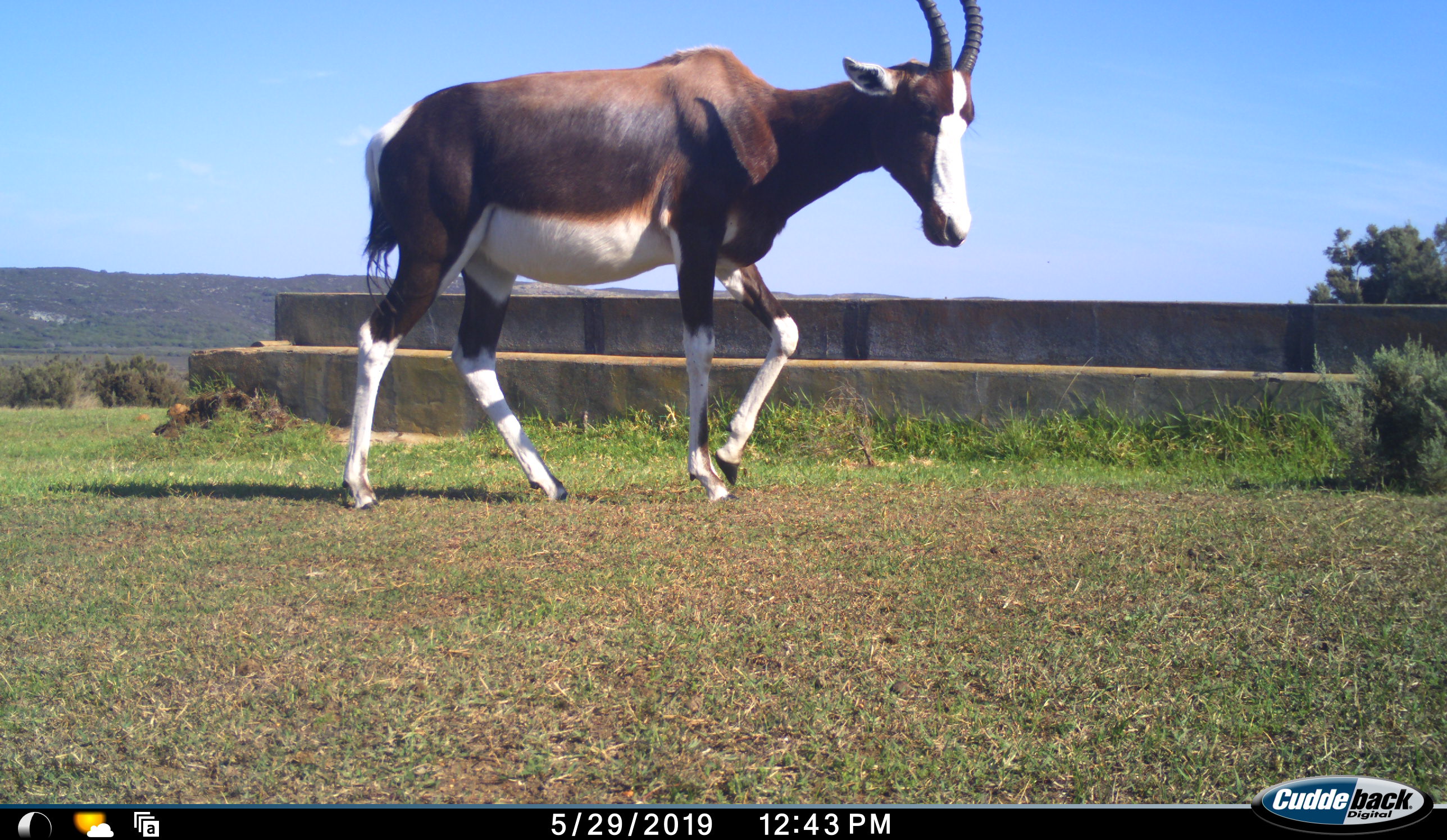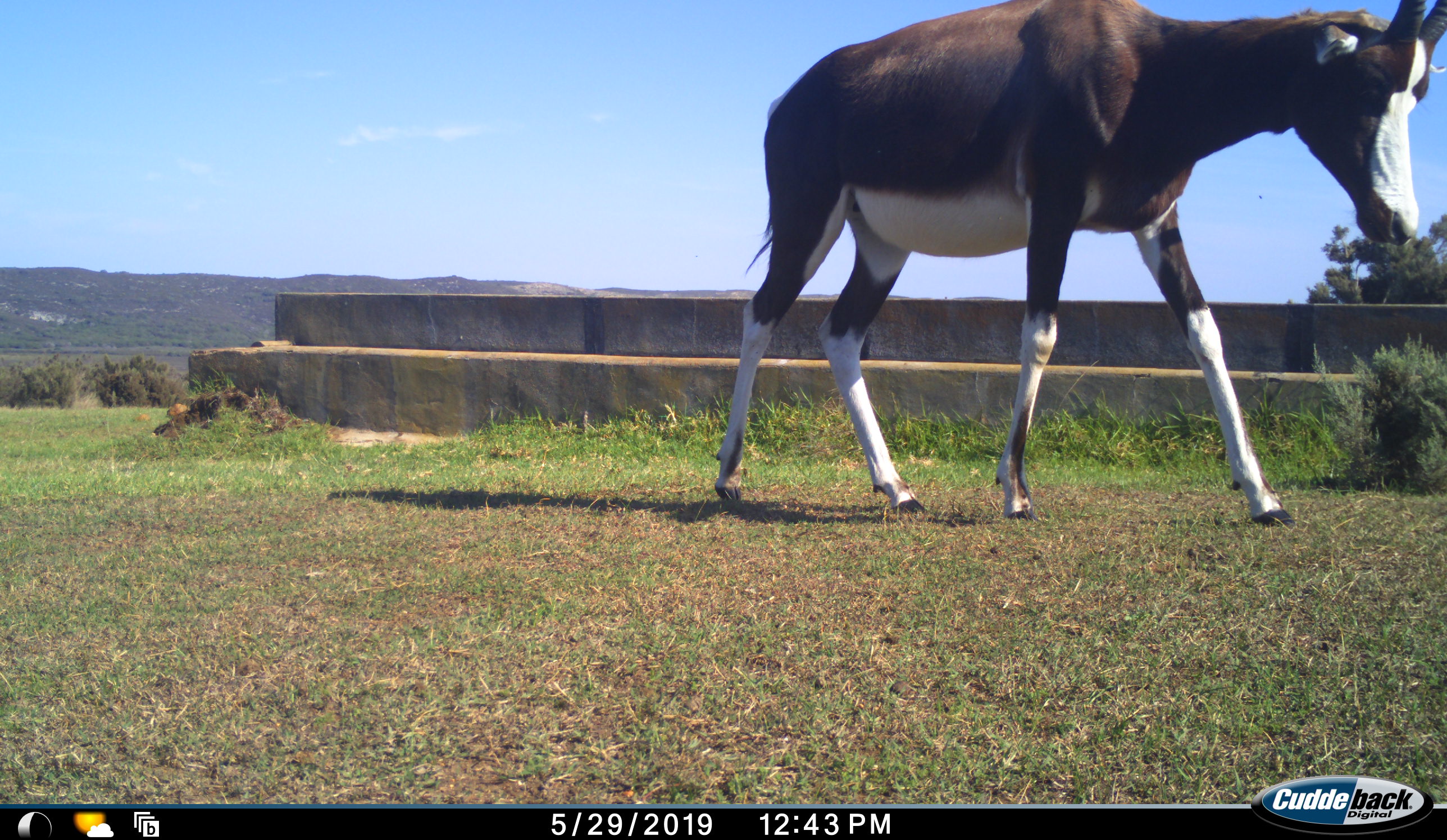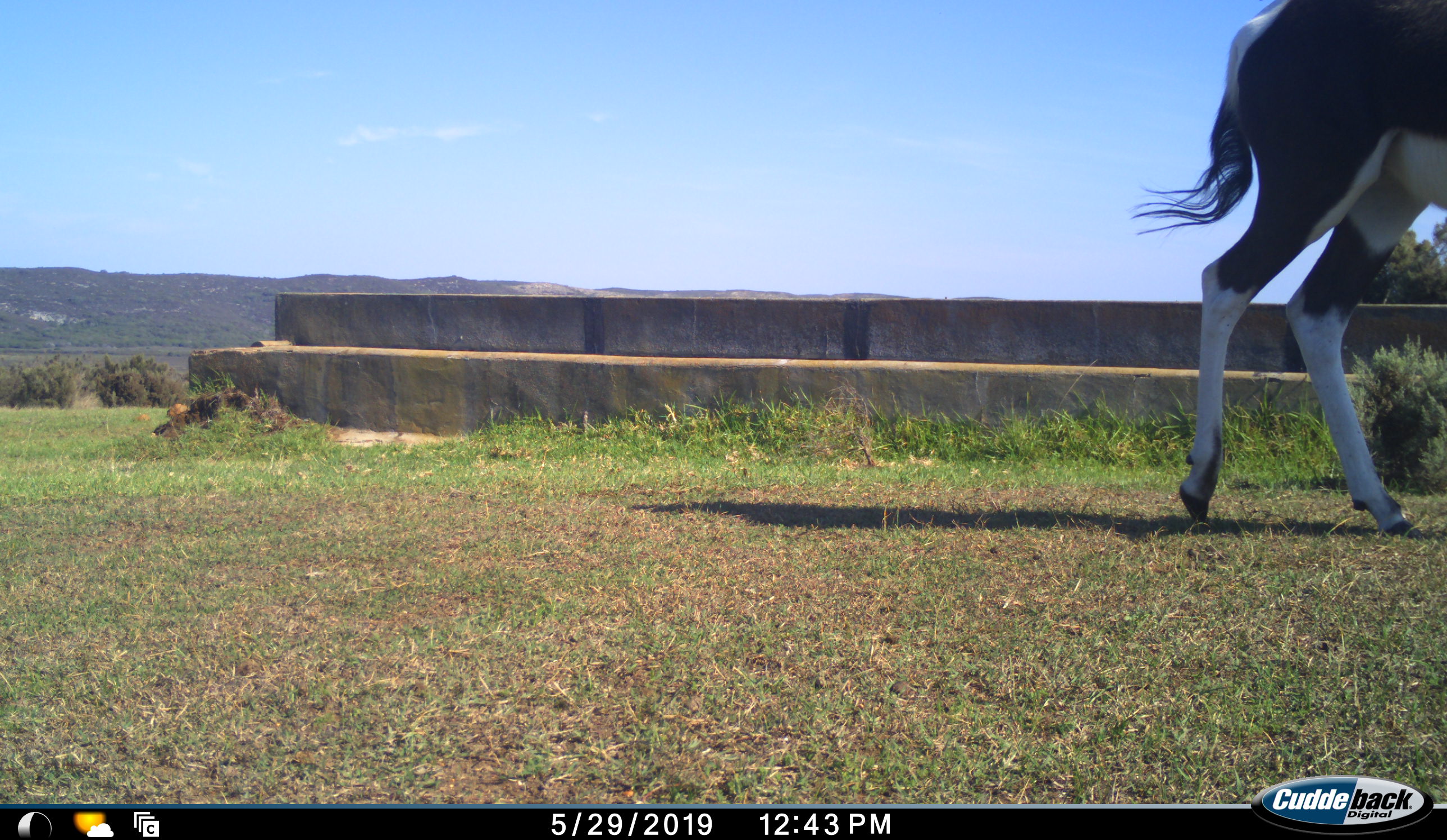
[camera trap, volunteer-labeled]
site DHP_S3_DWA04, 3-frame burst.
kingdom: Animalia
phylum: Chordata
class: Mammalia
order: Artiodactyla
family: Bovidae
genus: Damaliscus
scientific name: Damaliscus pygargus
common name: bontebok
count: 1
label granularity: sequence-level